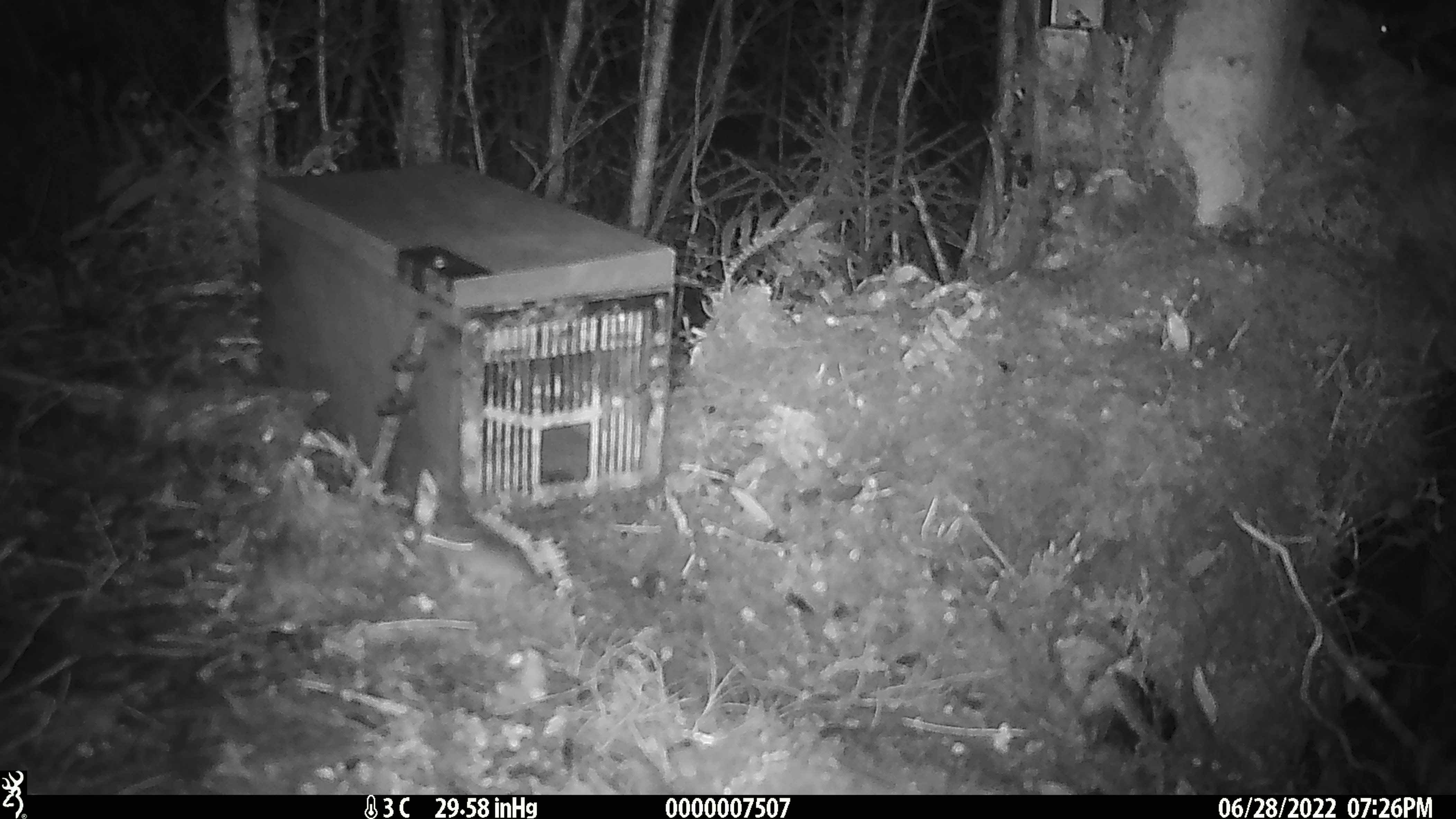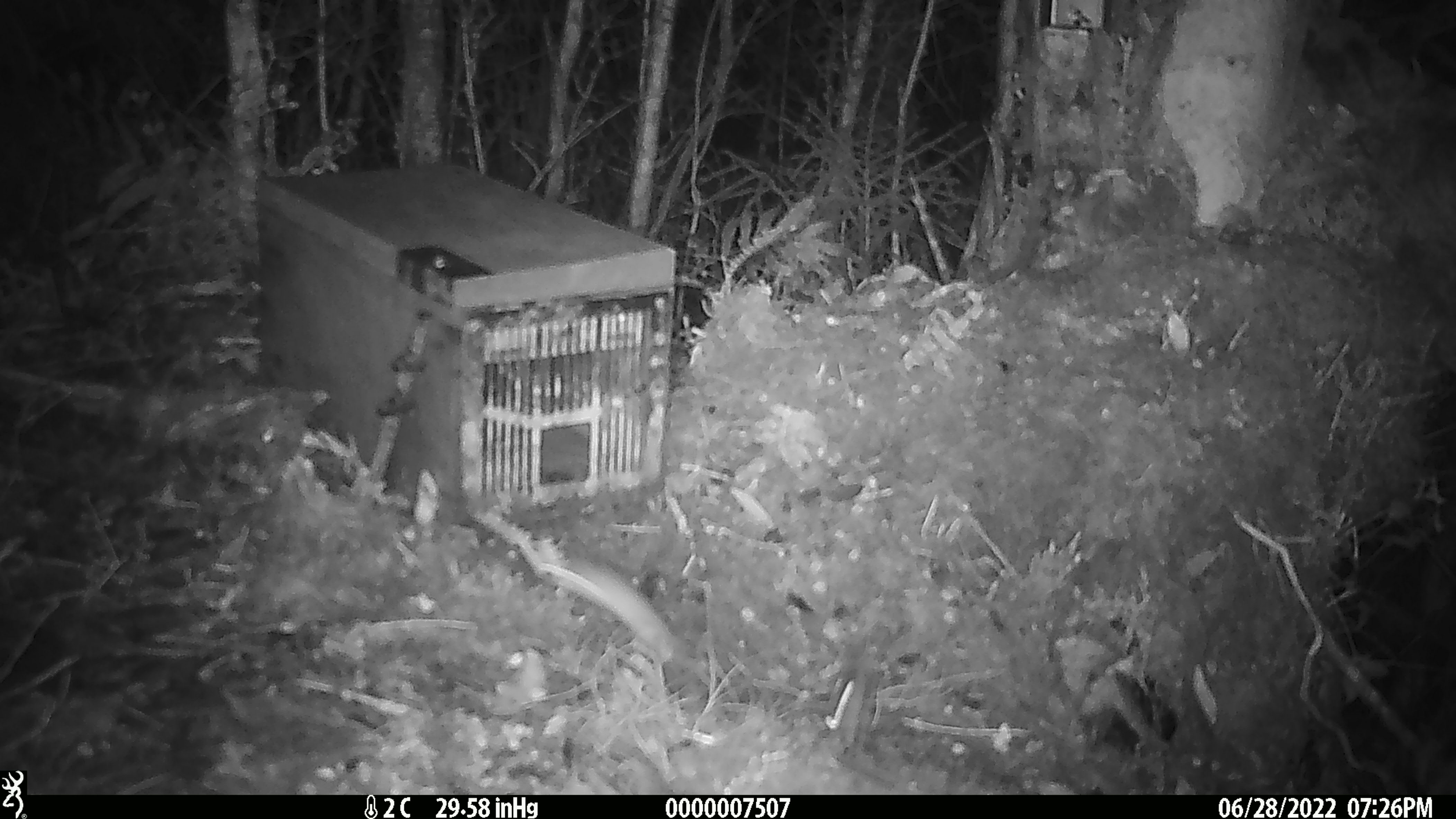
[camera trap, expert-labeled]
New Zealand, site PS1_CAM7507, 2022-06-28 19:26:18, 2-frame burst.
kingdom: Animalia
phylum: Chordata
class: Mammalia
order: Rodentia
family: Muridae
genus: Mus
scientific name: Mus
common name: mouse